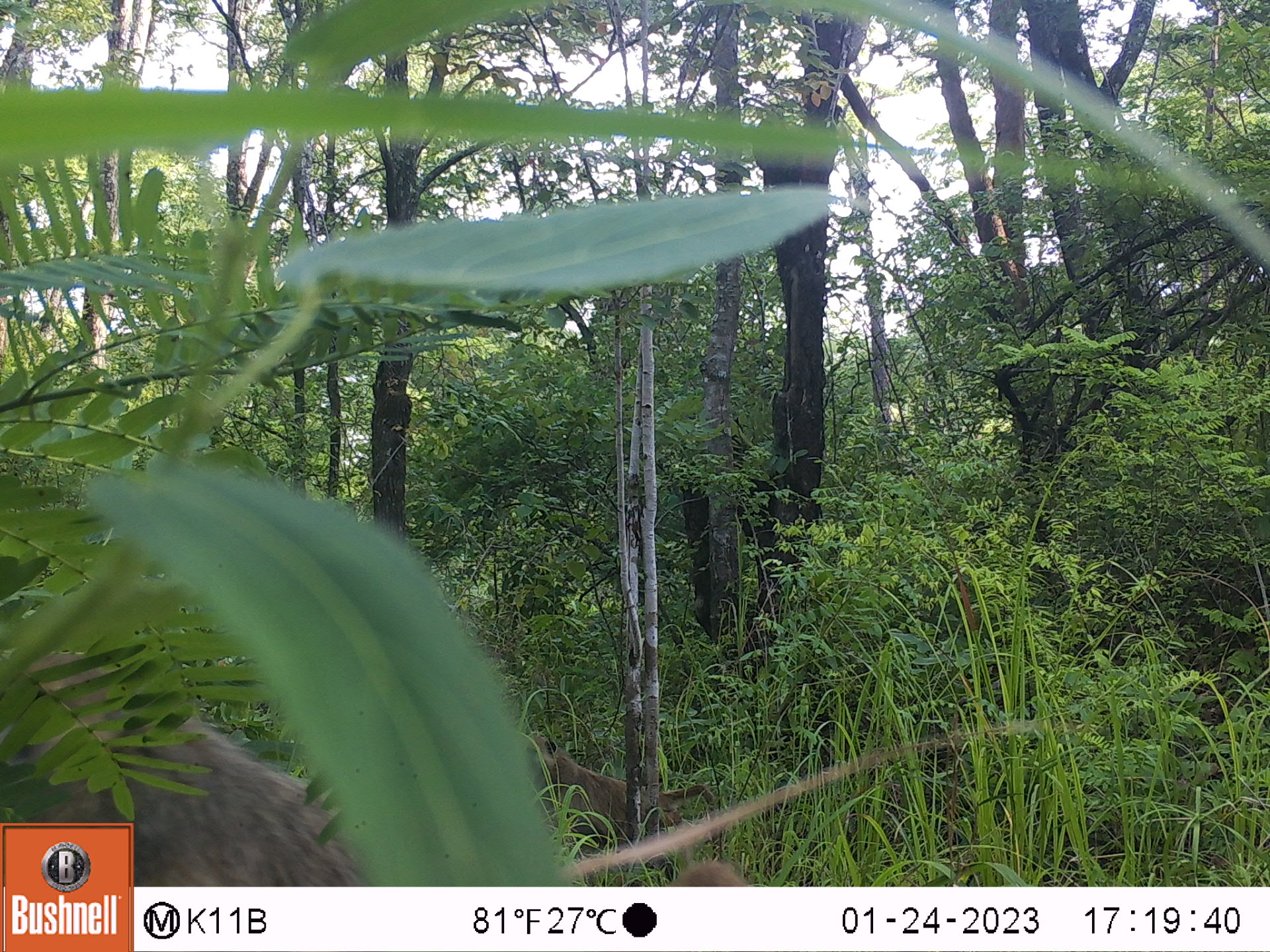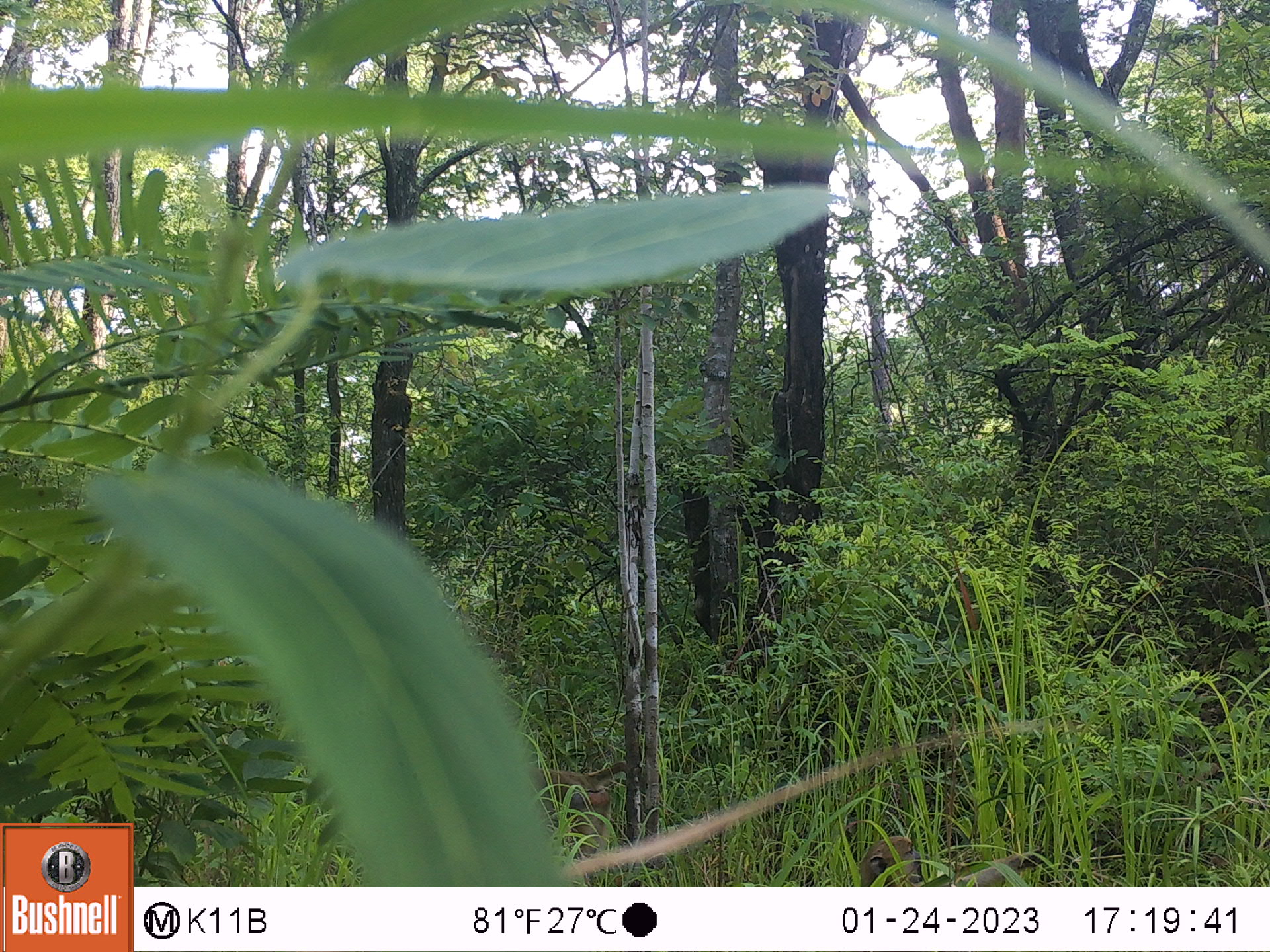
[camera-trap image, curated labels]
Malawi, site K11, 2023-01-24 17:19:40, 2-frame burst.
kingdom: Animalia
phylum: Chordata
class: Mammalia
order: Primates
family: Cercopithecidae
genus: Papio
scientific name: Papio cynocephalus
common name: yellow baboon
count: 2